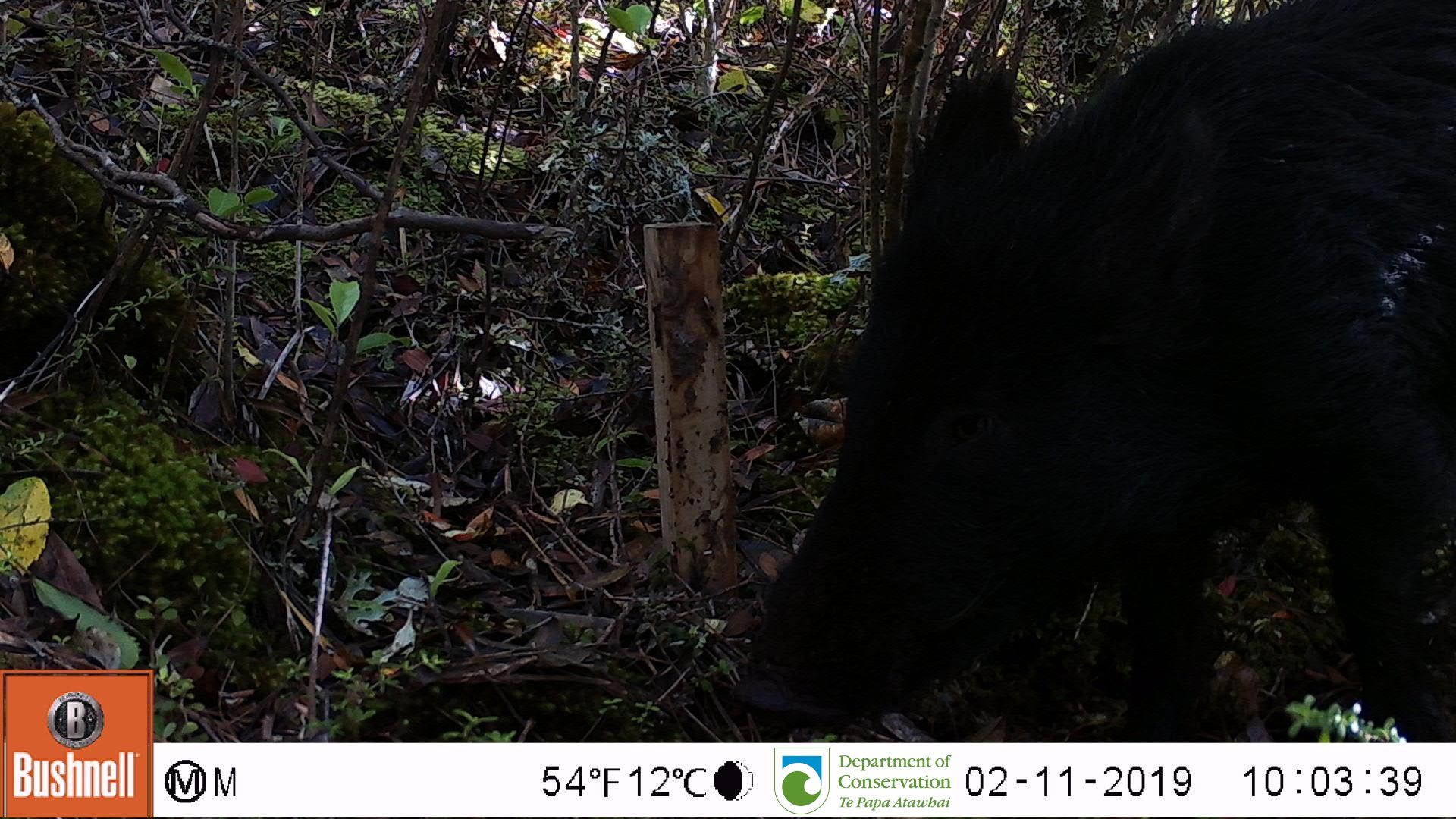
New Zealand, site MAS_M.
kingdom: Animalia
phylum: Chordata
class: Mammalia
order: Artiodactyla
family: Suidae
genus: Sus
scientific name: Sus scrofa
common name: pig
Pig (Sus scrofa).